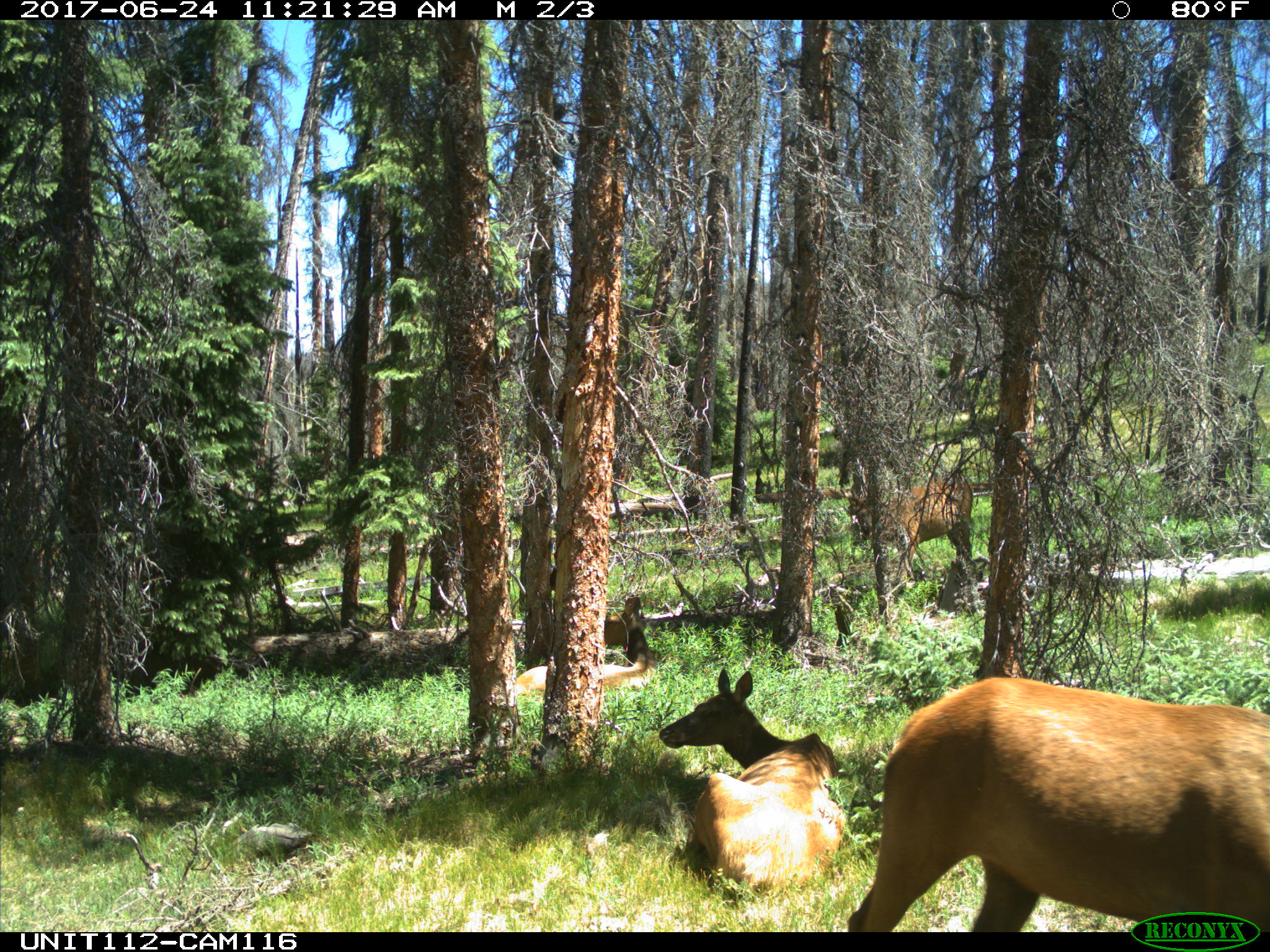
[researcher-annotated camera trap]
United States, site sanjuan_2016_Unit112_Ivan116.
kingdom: Animalia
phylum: Chordata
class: Mammalia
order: Artiodactyla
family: Cervidae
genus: Cervus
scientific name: Cervus elaphus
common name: red deer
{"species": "Cervus elaphus (red deer)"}